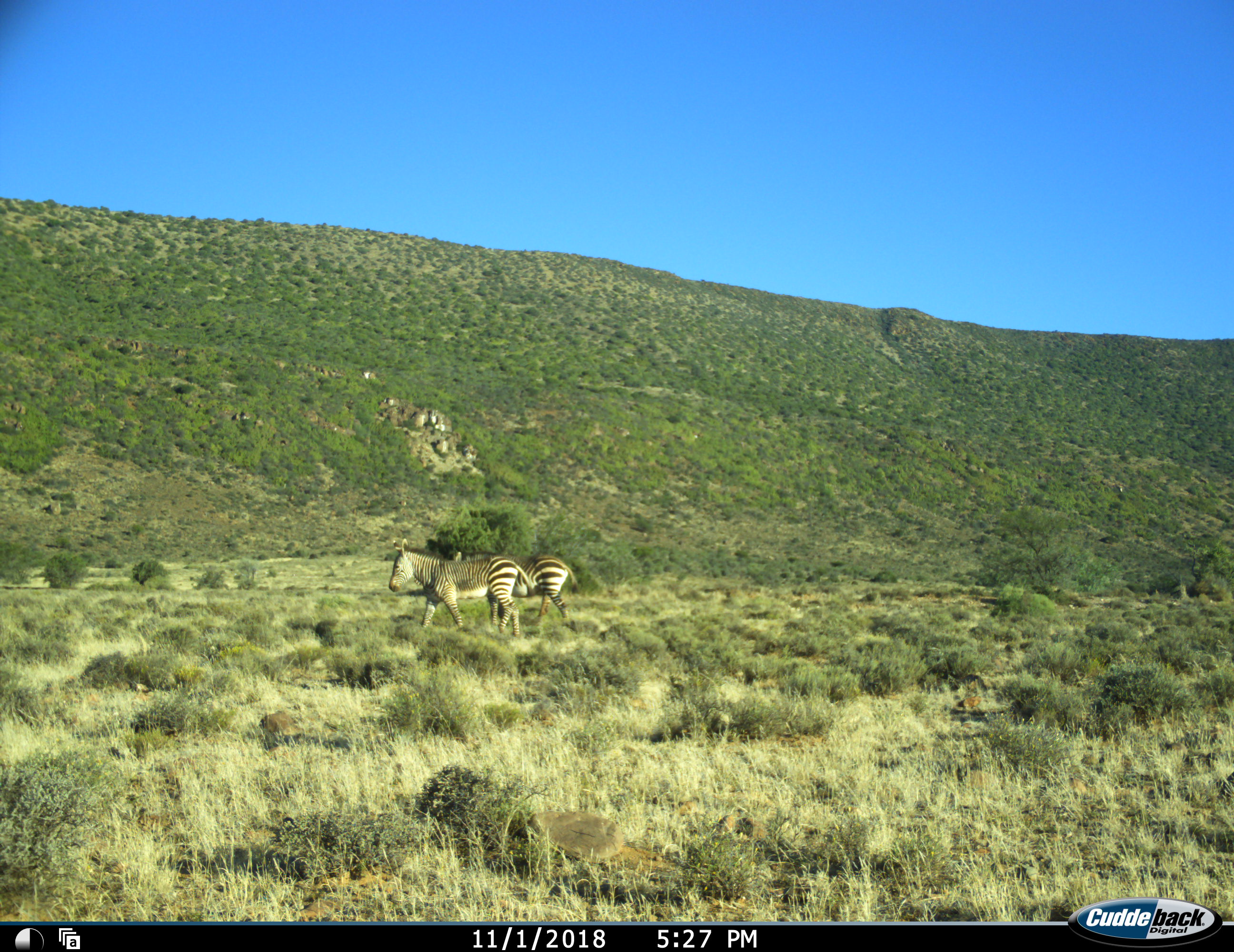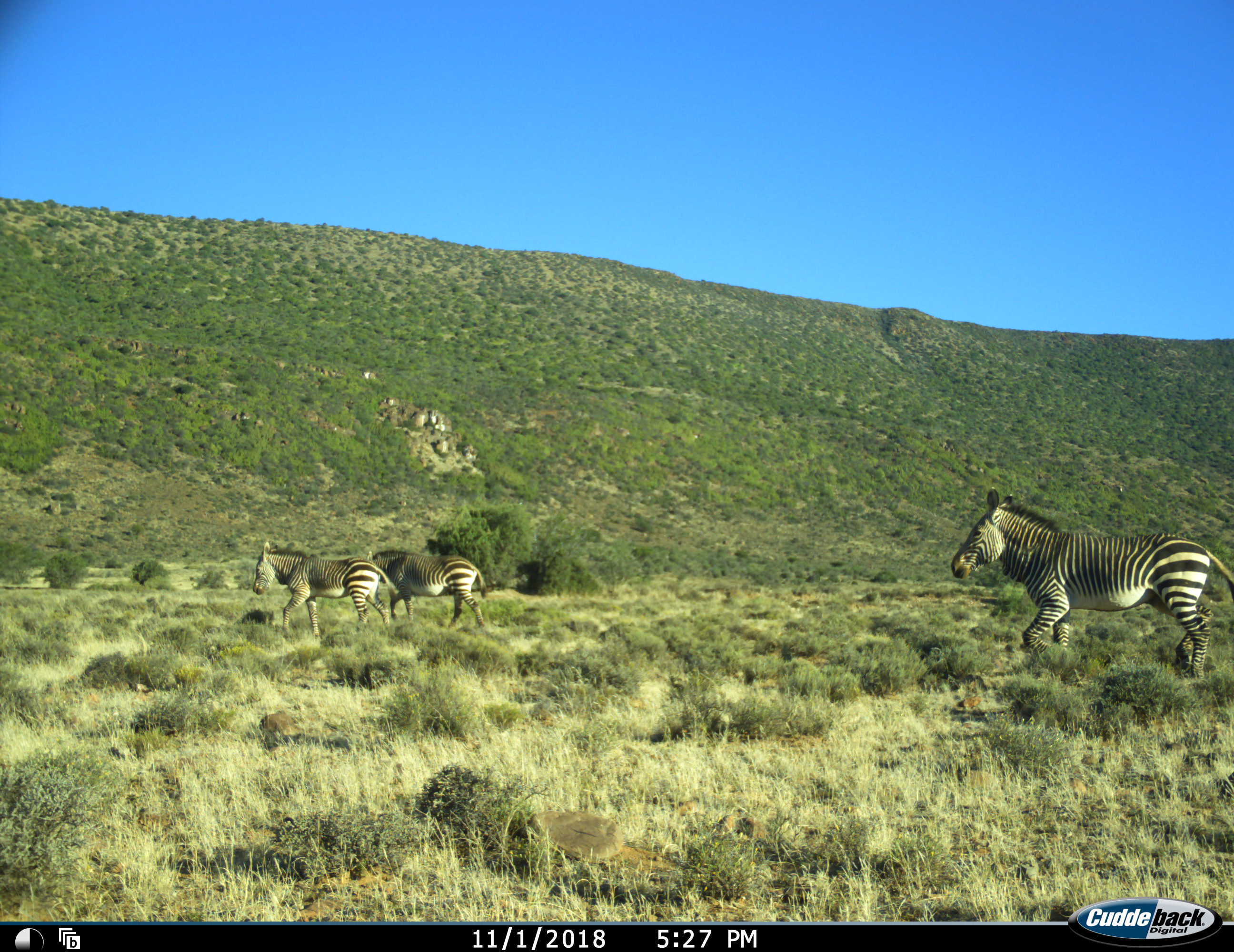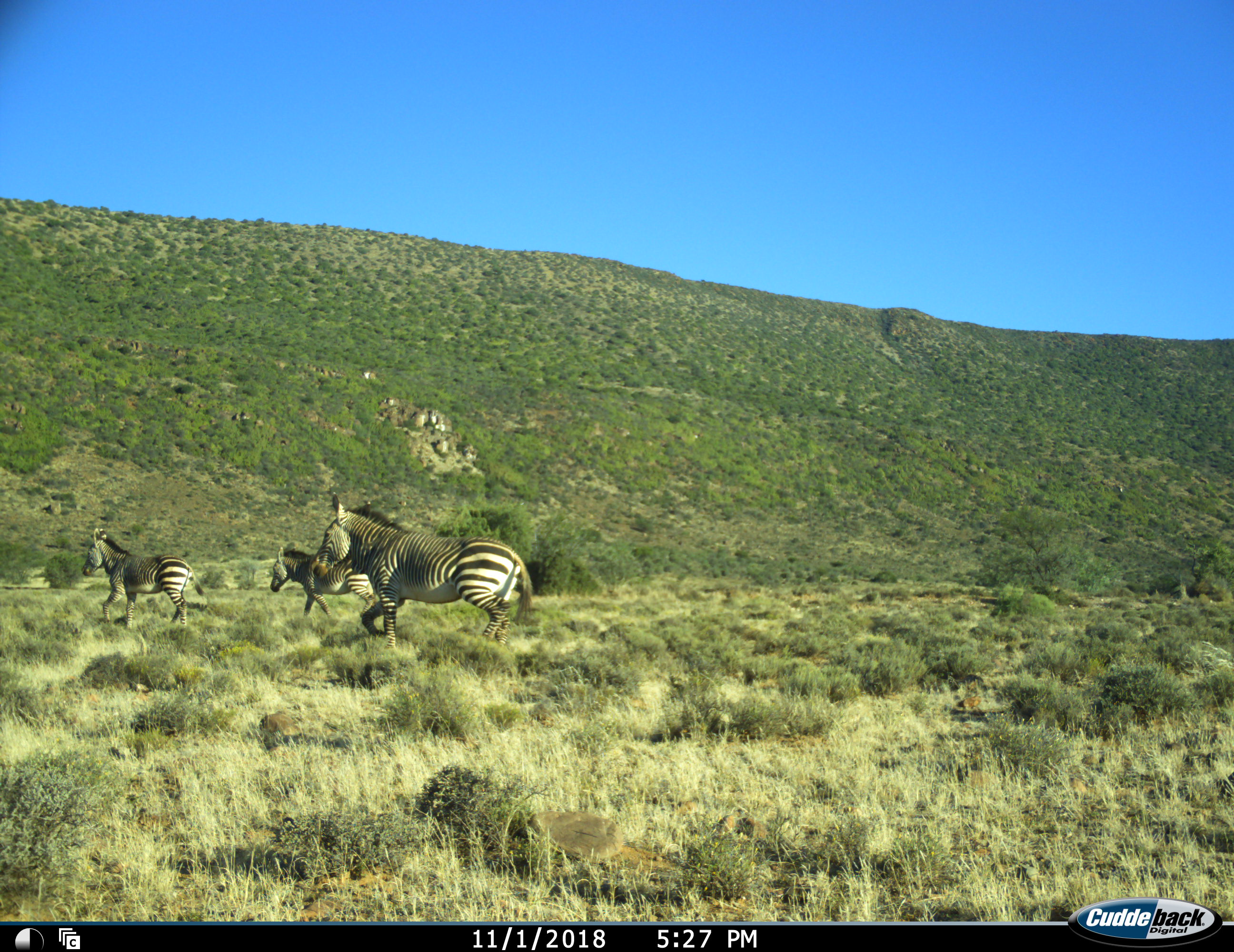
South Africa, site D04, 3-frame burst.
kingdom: Animalia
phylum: Chordata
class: Mammalia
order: Perissodactyla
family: Equidae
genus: Equus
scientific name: Equus zebra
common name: mountain zebra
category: zebramountain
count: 3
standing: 0%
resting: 0%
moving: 100%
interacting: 0%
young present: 0%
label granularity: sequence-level